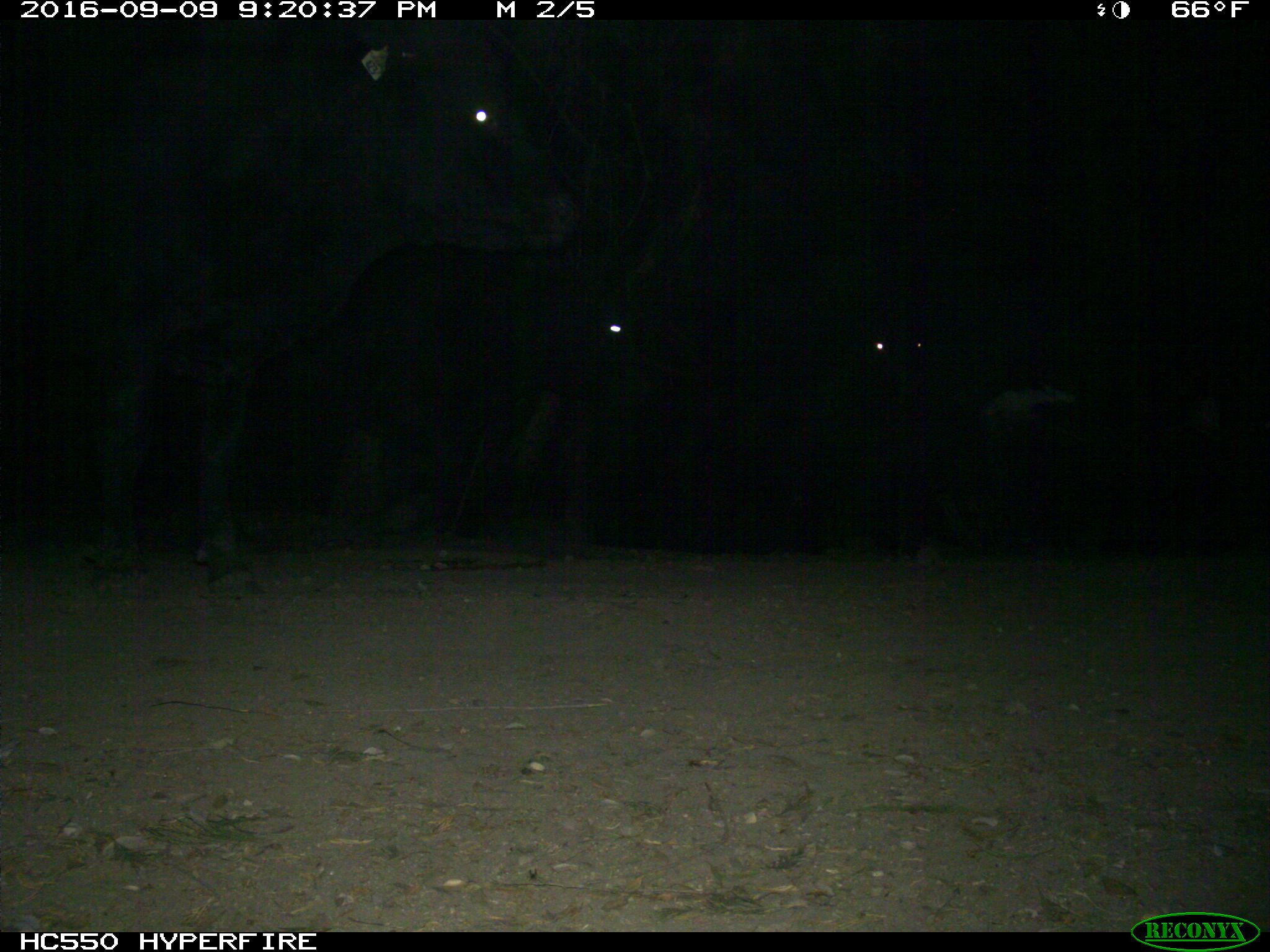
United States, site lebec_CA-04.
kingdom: Animalia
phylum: Chordata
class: Mammalia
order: Artiodactyla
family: Bovidae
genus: Bos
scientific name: Bos taurus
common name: domestic cow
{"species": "Bos taurus (domestic cow)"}